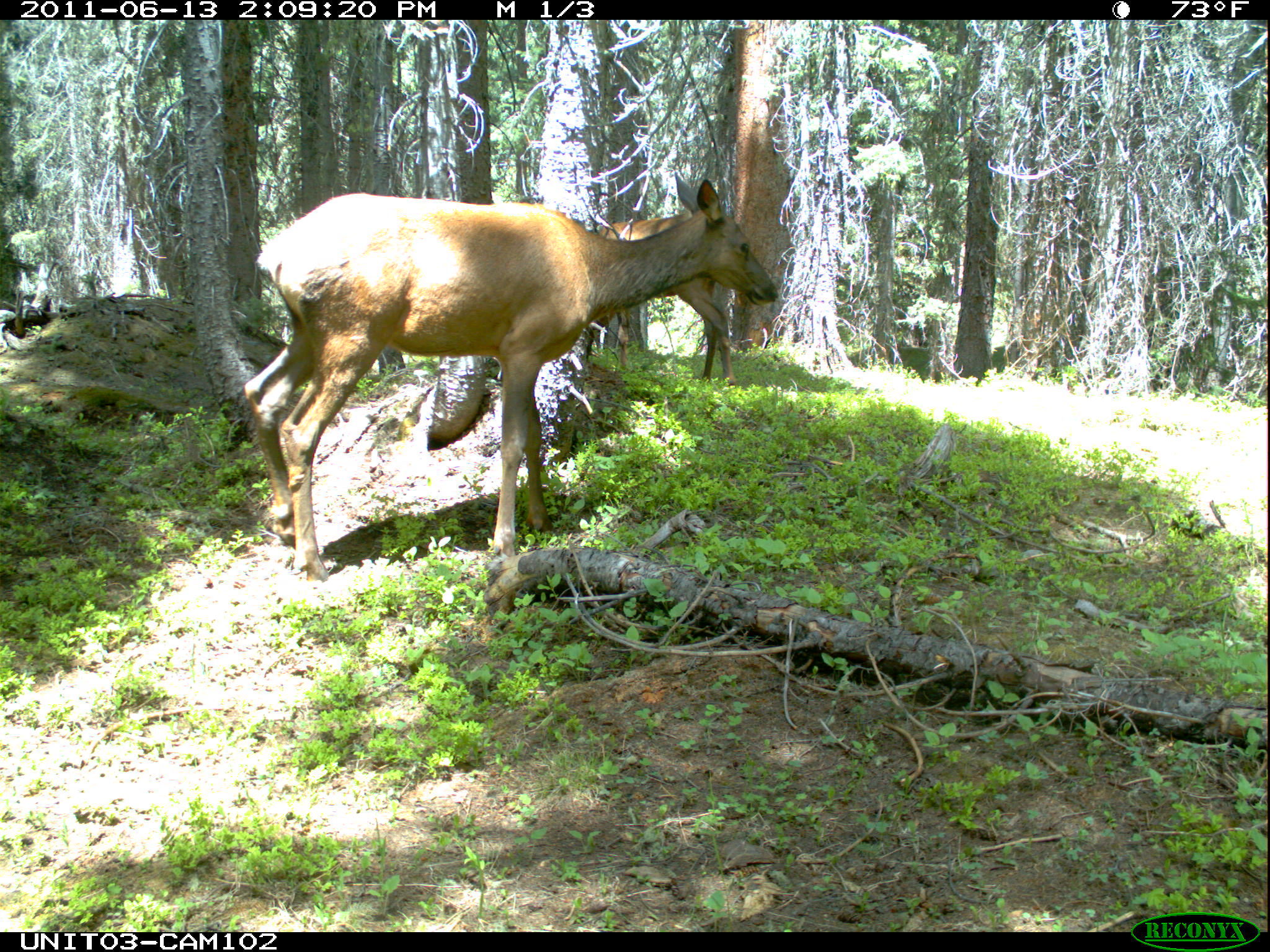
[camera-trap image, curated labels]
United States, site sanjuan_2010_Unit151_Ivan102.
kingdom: Animalia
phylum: Chordata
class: Mammalia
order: Artiodactyla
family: Cervidae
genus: Cervus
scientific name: Cervus elaphus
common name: red deer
Cervus elaphus (red deer).